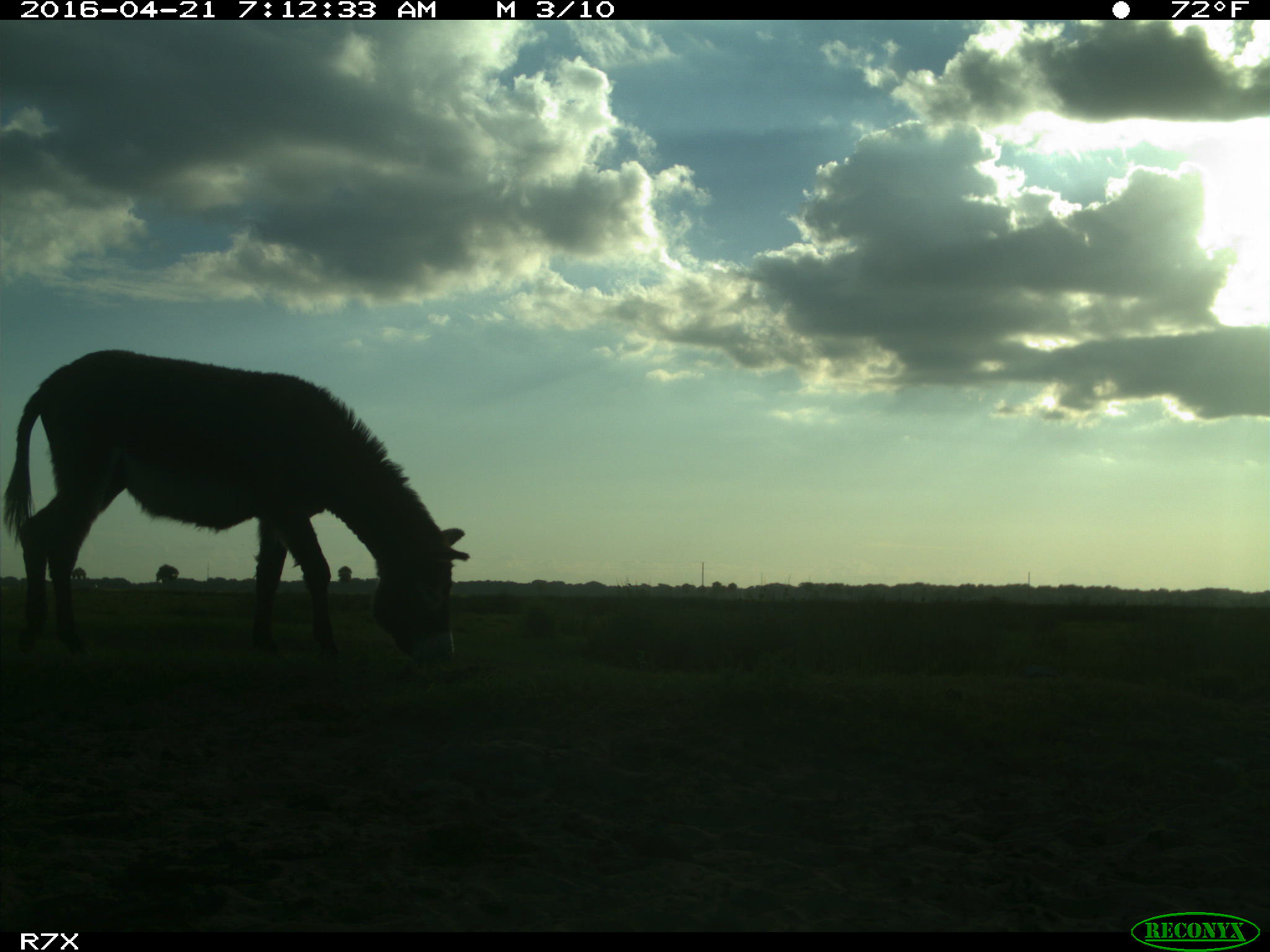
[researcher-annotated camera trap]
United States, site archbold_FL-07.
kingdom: Animalia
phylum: Chordata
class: Mammalia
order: Artiodactyla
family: Bovidae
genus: Bos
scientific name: Bos taurus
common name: domestic cow